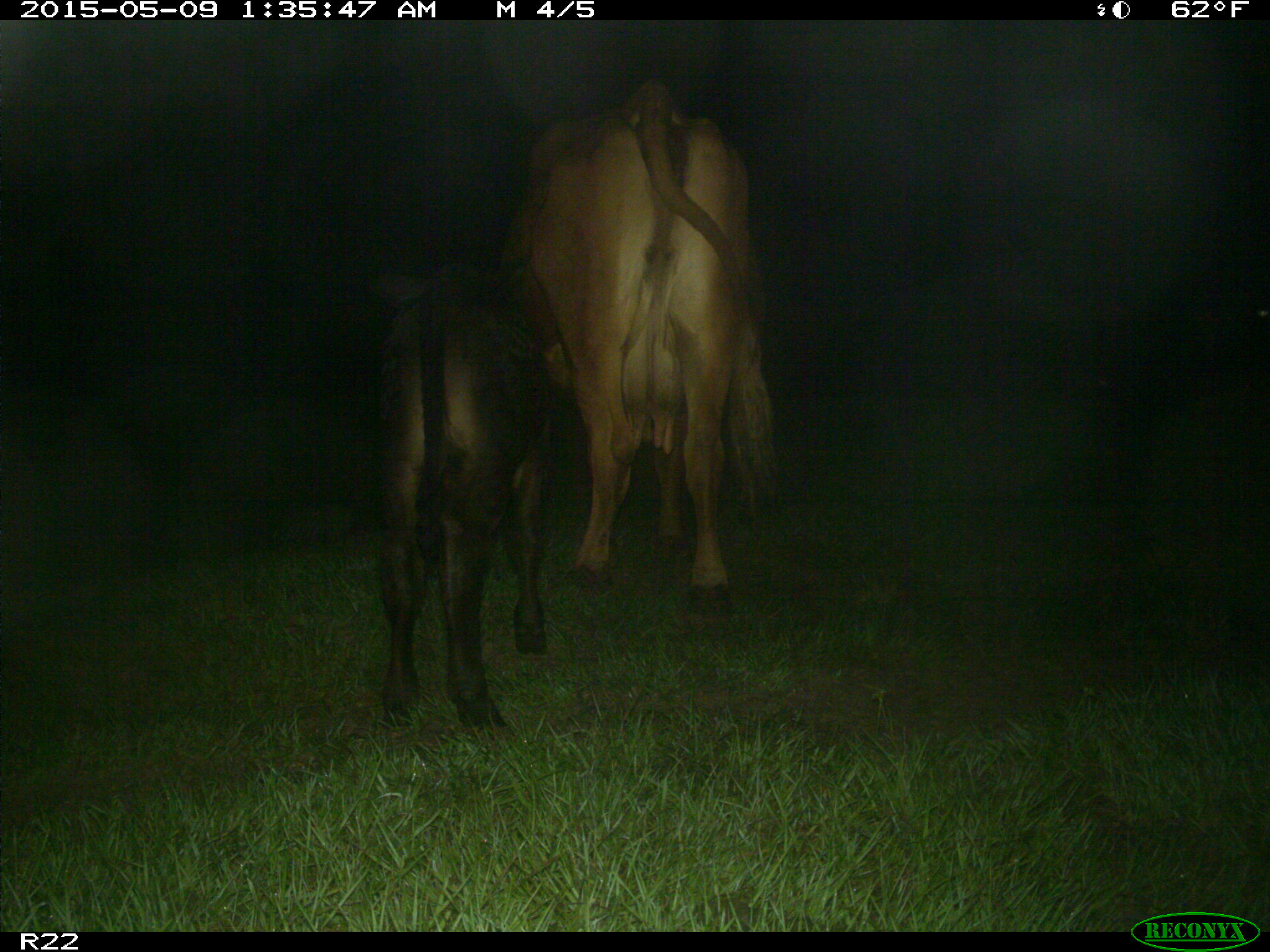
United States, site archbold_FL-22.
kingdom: Animalia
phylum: Chordata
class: Mammalia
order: Artiodactyla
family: Bovidae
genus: Bos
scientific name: Bos taurus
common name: domestic cow